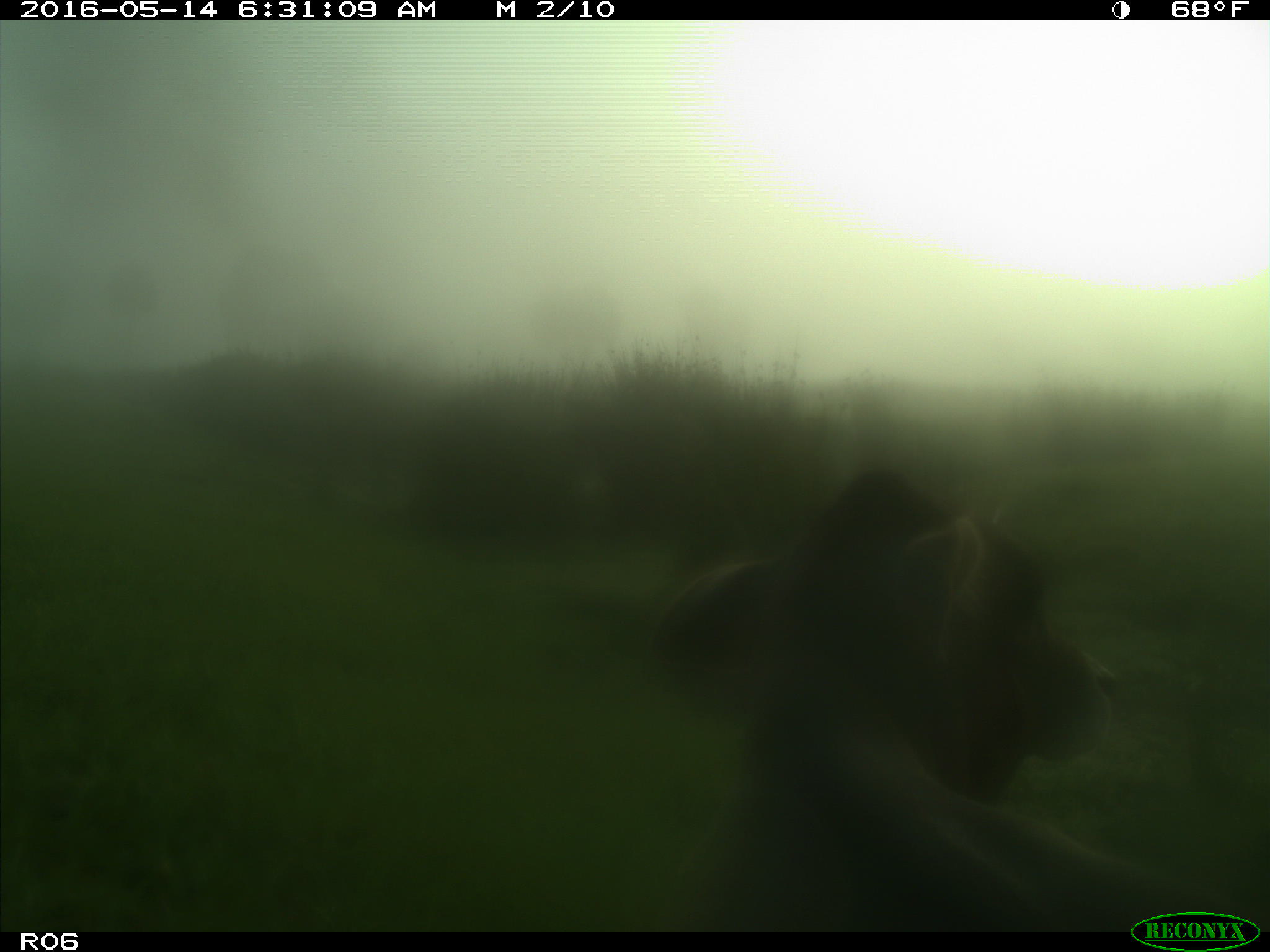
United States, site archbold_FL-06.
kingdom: Animalia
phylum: Chordata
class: Mammalia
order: Artiodactyla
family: Bovidae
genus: Bos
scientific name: Bos taurus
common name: domestic cow